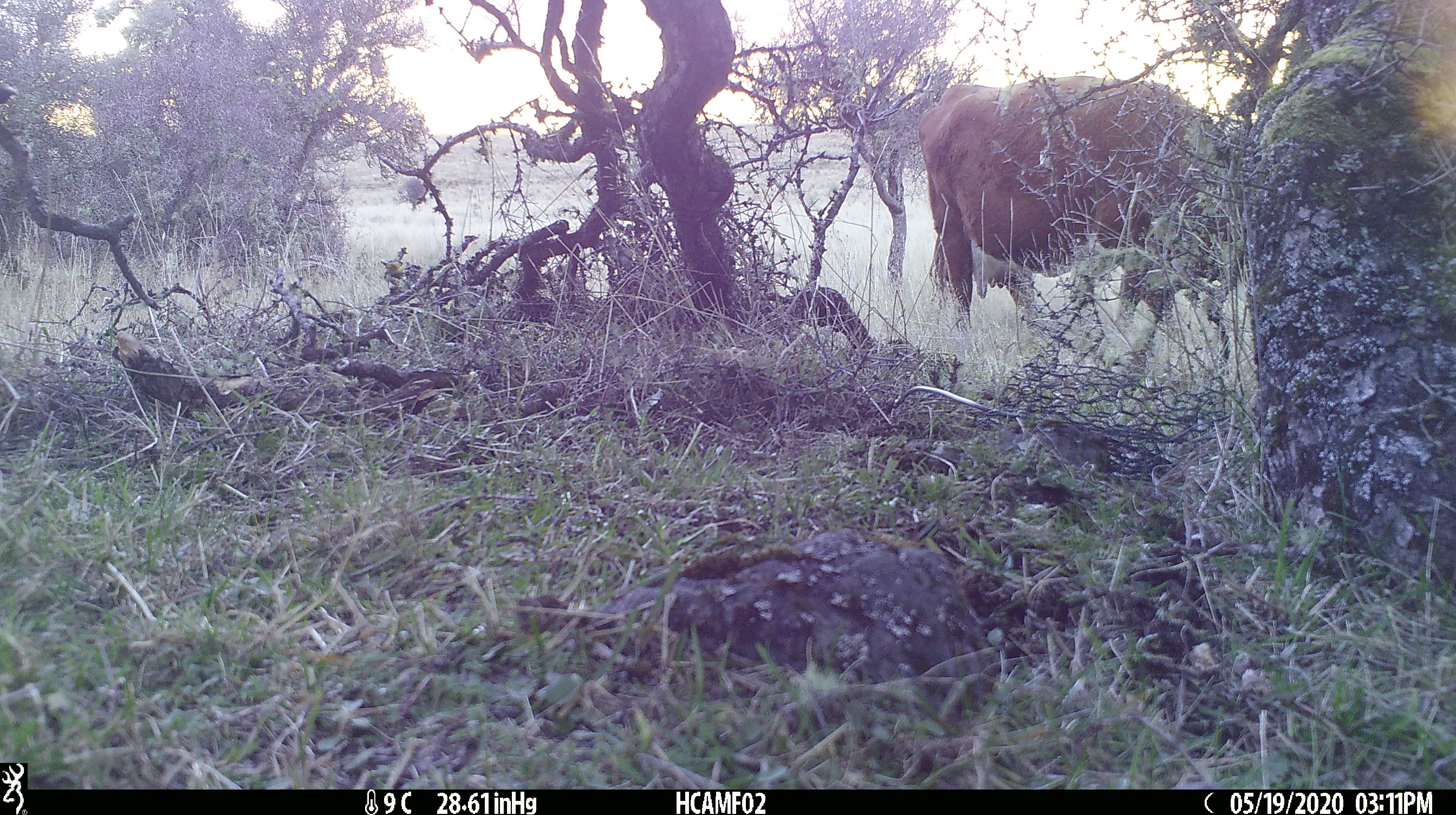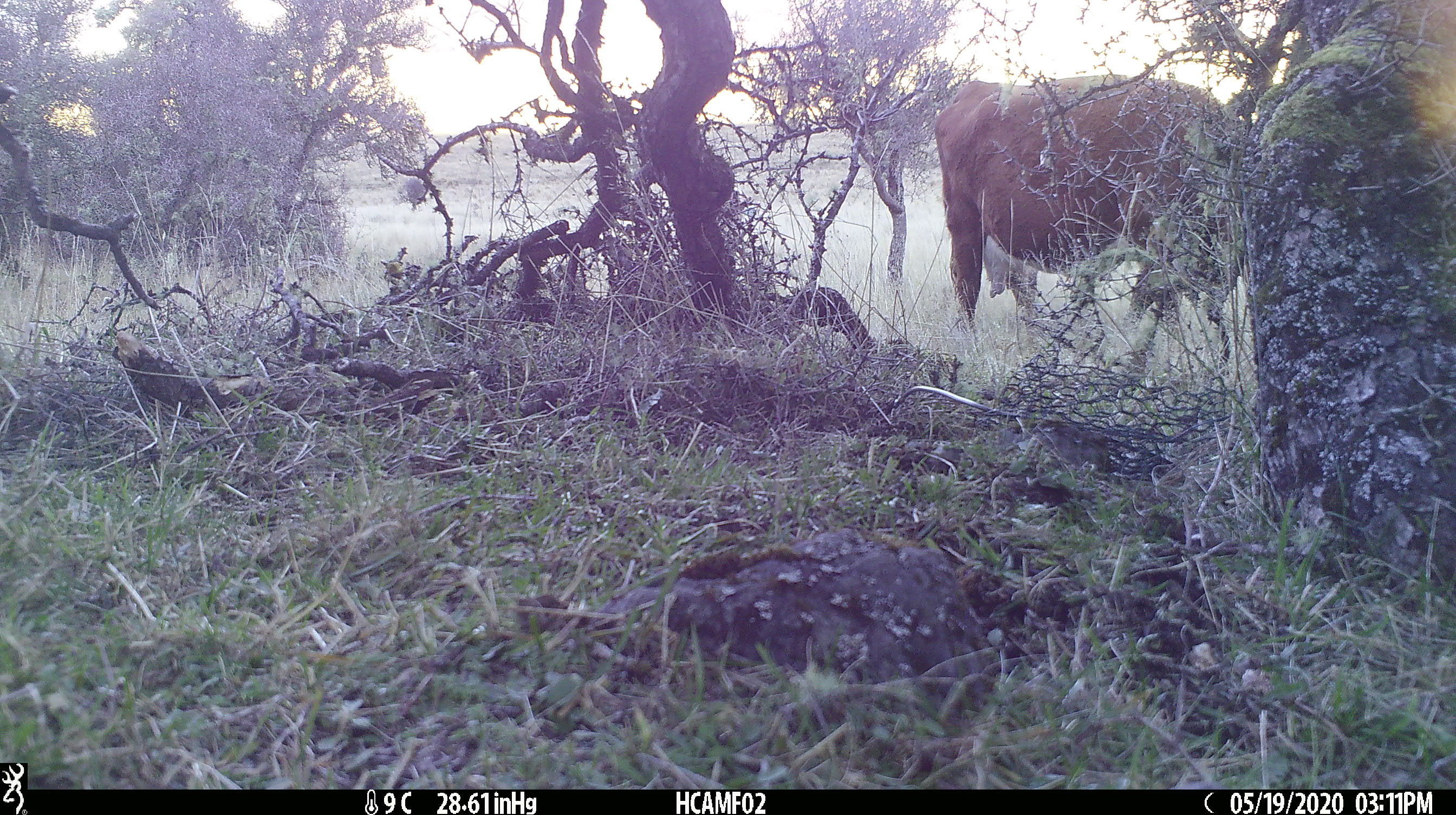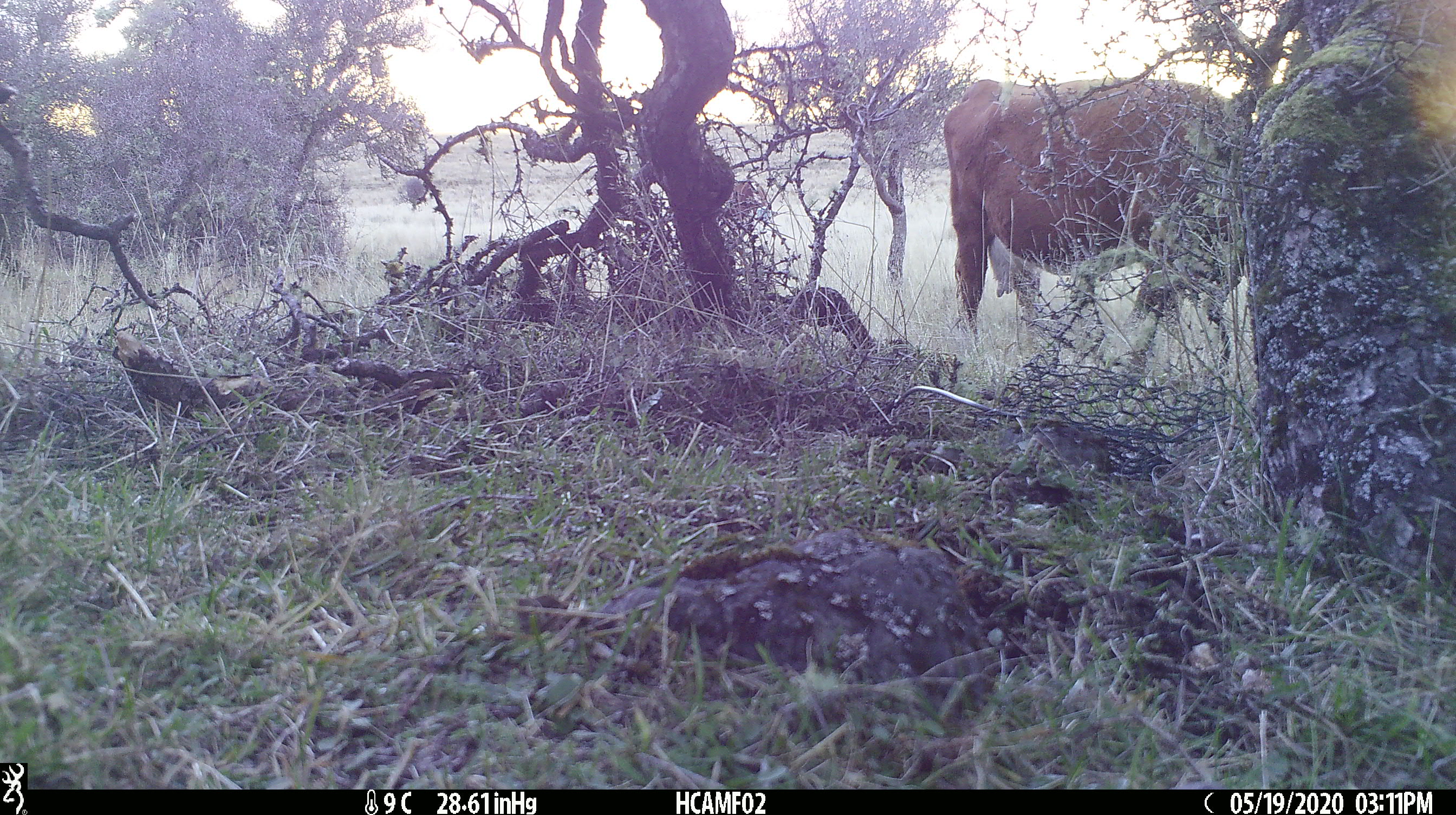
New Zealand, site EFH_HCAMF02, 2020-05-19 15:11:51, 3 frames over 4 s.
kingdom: Animalia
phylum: Chordata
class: Mammalia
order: Artiodactyla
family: Bovidae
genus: Bos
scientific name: Bos taurus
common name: domestic cow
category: cow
Cow (domestic cow) (Bos taurus).